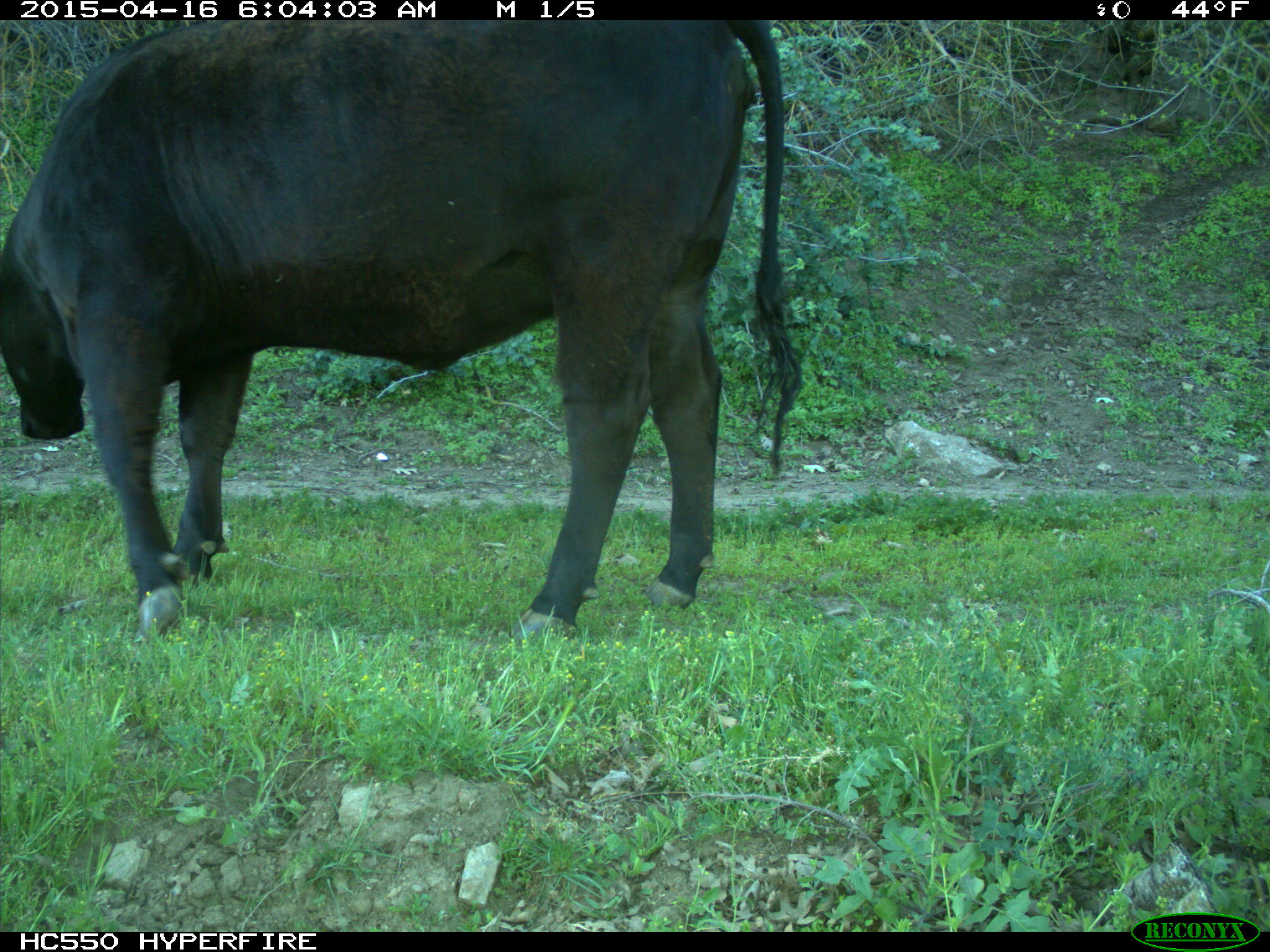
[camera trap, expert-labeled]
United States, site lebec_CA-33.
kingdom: Animalia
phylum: Chordata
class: Mammalia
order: Artiodactyla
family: Bovidae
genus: Bos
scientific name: Bos taurus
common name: domestic cow